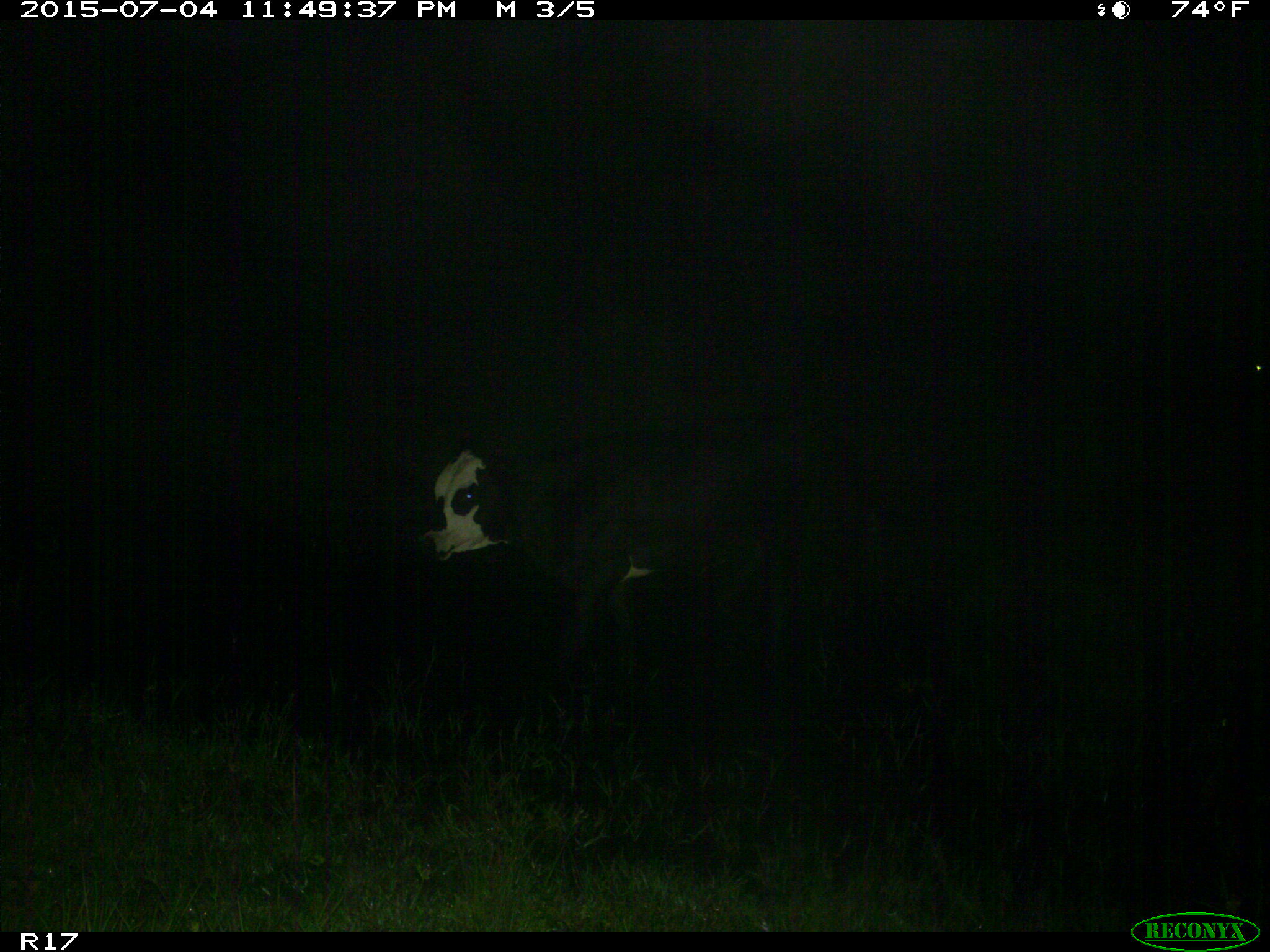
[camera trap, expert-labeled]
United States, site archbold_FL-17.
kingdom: Animalia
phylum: Chordata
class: Mammalia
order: Artiodactyla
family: Bovidae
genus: Bos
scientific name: Bos taurus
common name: domestic cow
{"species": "Bos taurus (domestic cow)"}